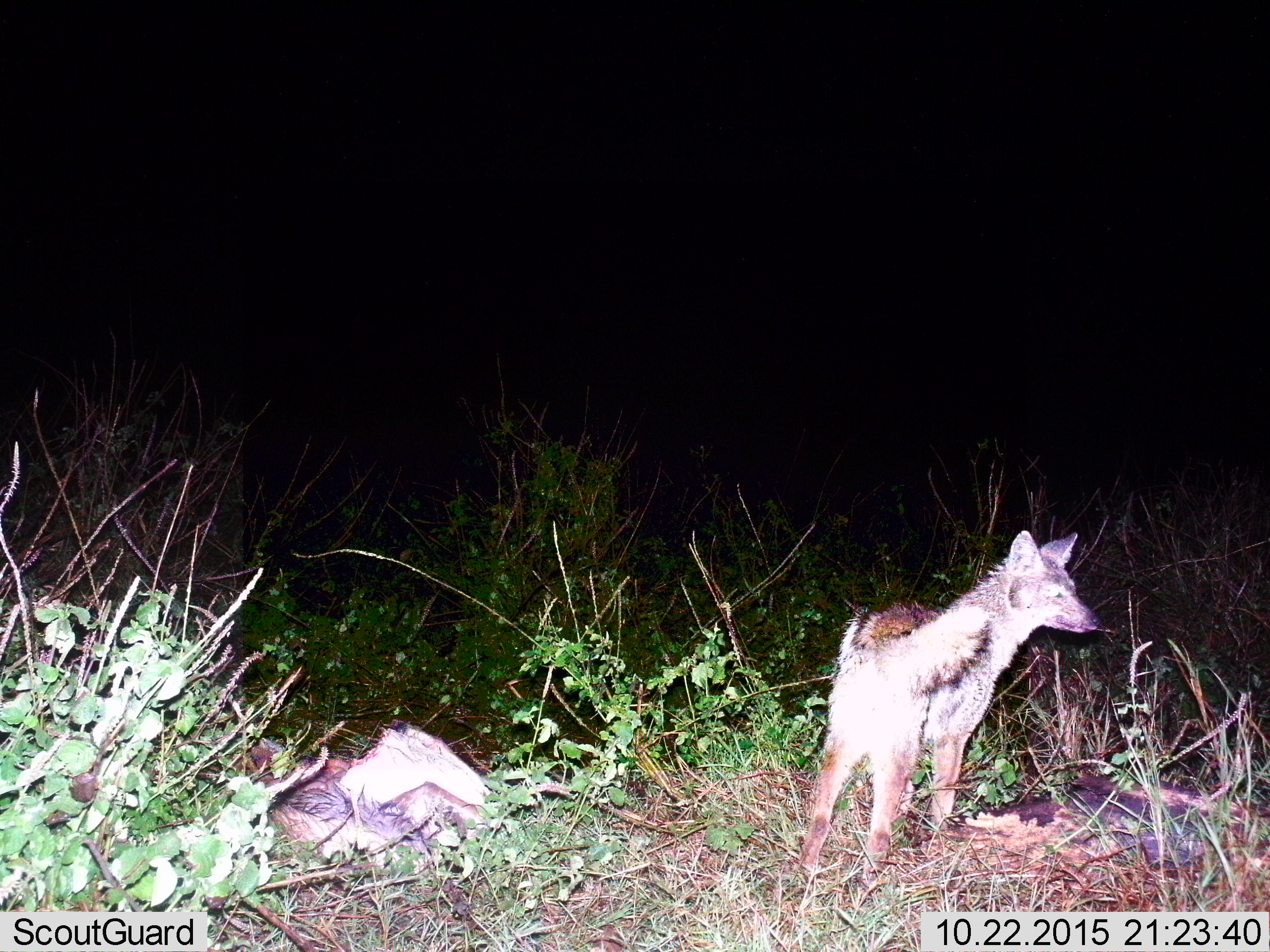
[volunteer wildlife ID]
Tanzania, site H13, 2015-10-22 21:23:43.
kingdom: Animalia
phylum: Chordata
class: Mammalia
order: Carnivora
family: Canidae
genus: Lupulella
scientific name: Lupulella mesomelas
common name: black-backed jackal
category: jackal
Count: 1.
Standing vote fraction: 80%.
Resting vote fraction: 20%.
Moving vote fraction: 0%.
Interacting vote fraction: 0%.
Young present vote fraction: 0%.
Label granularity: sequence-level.